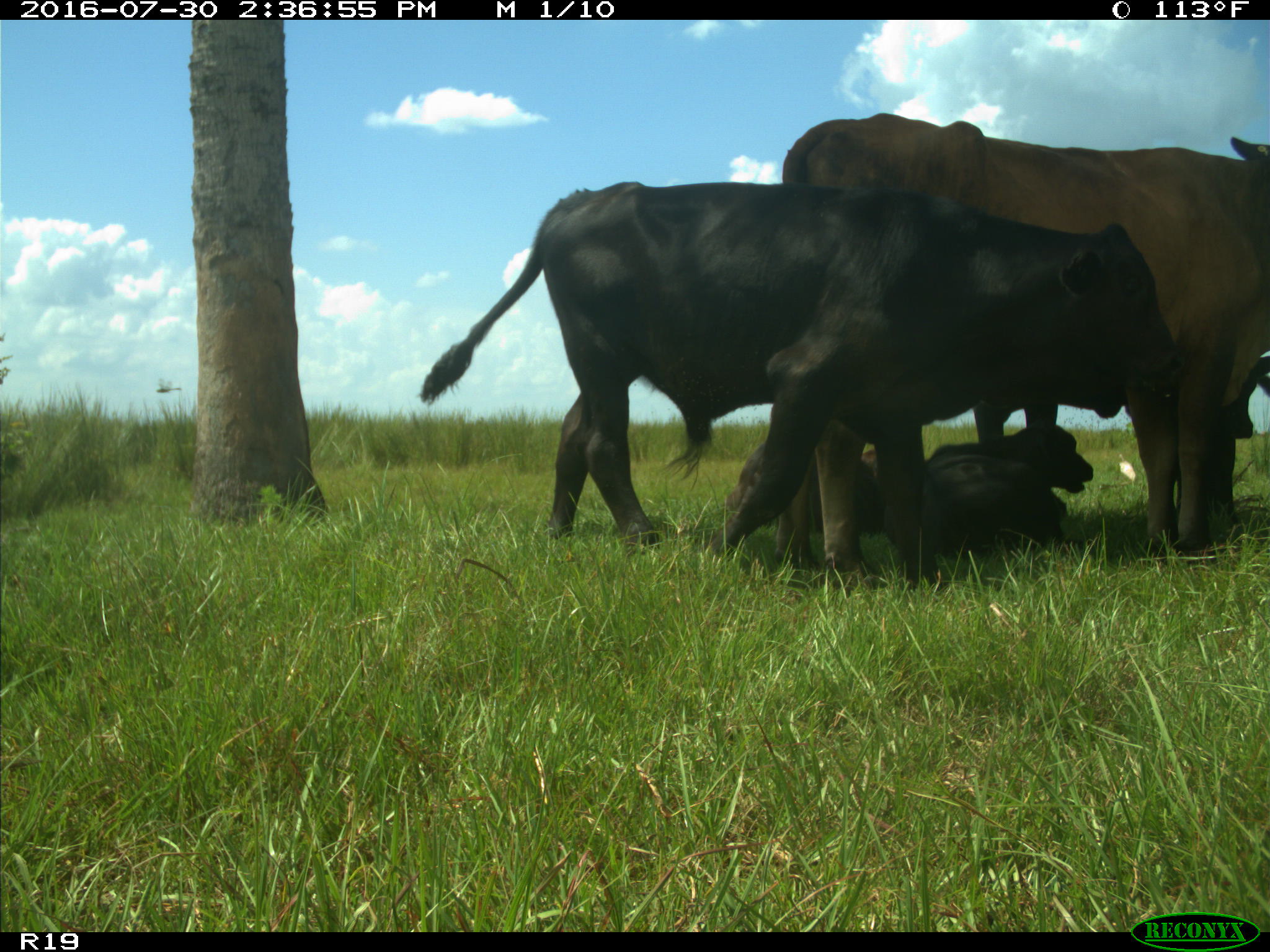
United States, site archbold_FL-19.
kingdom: Animalia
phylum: Chordata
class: Mammalia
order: Artiodactyla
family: Bovidae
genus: Bos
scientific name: Bos taurus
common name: domestic cow